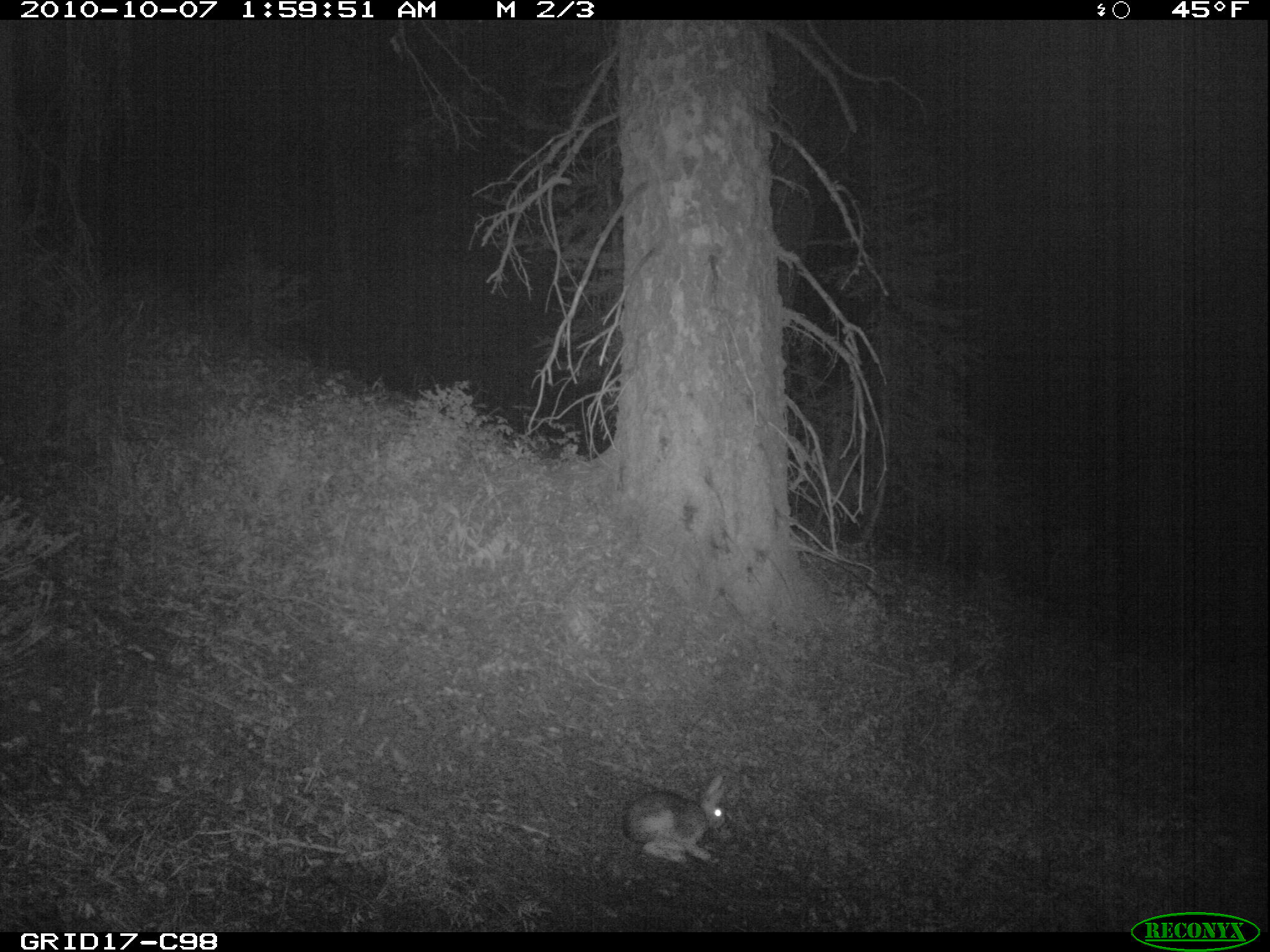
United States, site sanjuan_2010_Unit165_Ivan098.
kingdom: Animalia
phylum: Chordata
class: Mammalia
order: Lagomorpha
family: Leporidae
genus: Lepus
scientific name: Lepus americanus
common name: snowshoe hare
Lepus americanus (snowshoe hare).